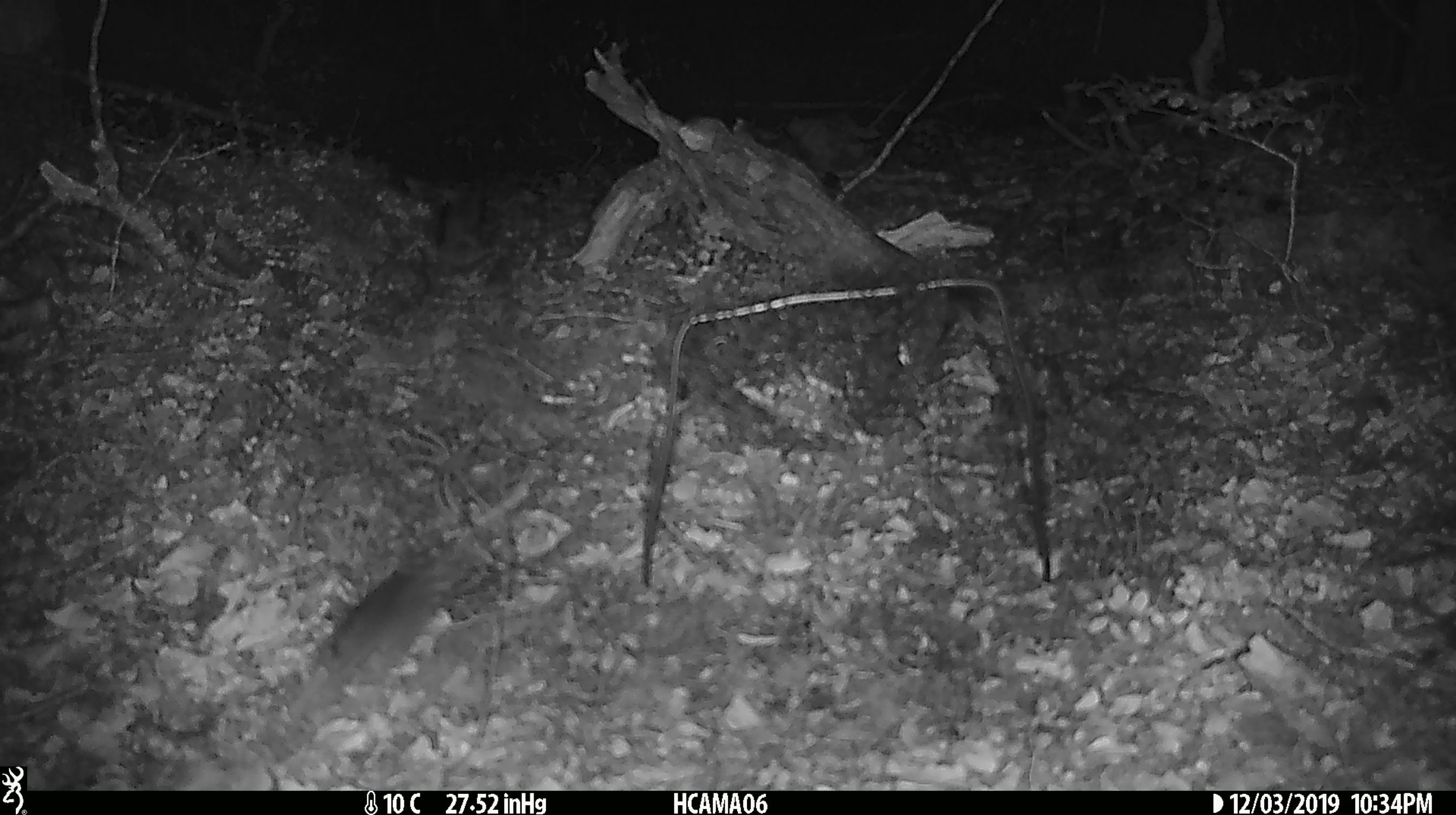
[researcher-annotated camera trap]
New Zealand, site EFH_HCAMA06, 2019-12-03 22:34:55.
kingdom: Animalia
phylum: Chordata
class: Mammalia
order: Rodentia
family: Muridae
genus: Mus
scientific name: Mus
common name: mouse